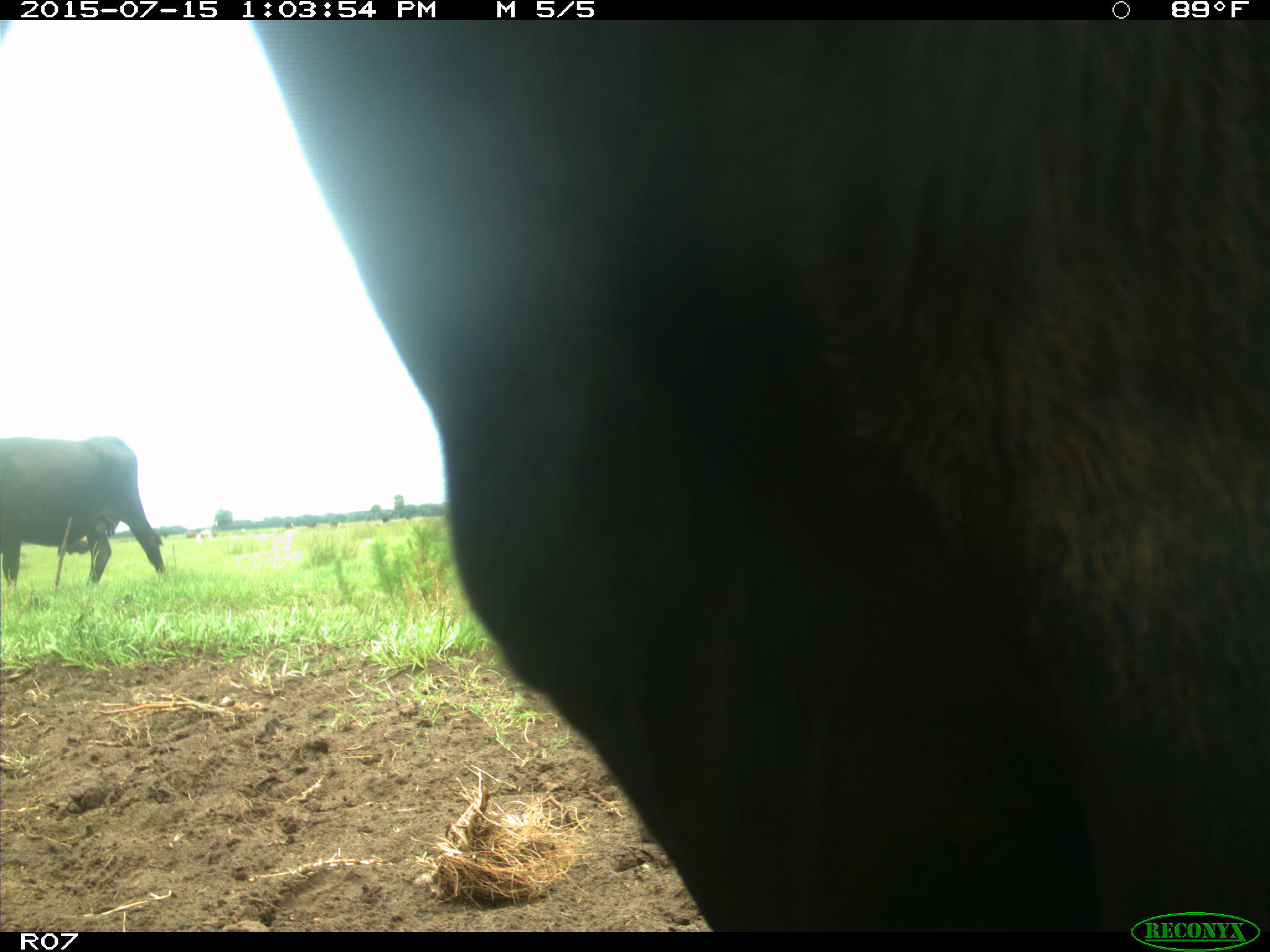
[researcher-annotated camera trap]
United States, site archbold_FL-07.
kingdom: Animalia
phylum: Chordata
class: Mammalia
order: Artiodactyla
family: Bovidae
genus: Bos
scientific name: Bos taurus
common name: domestic cow